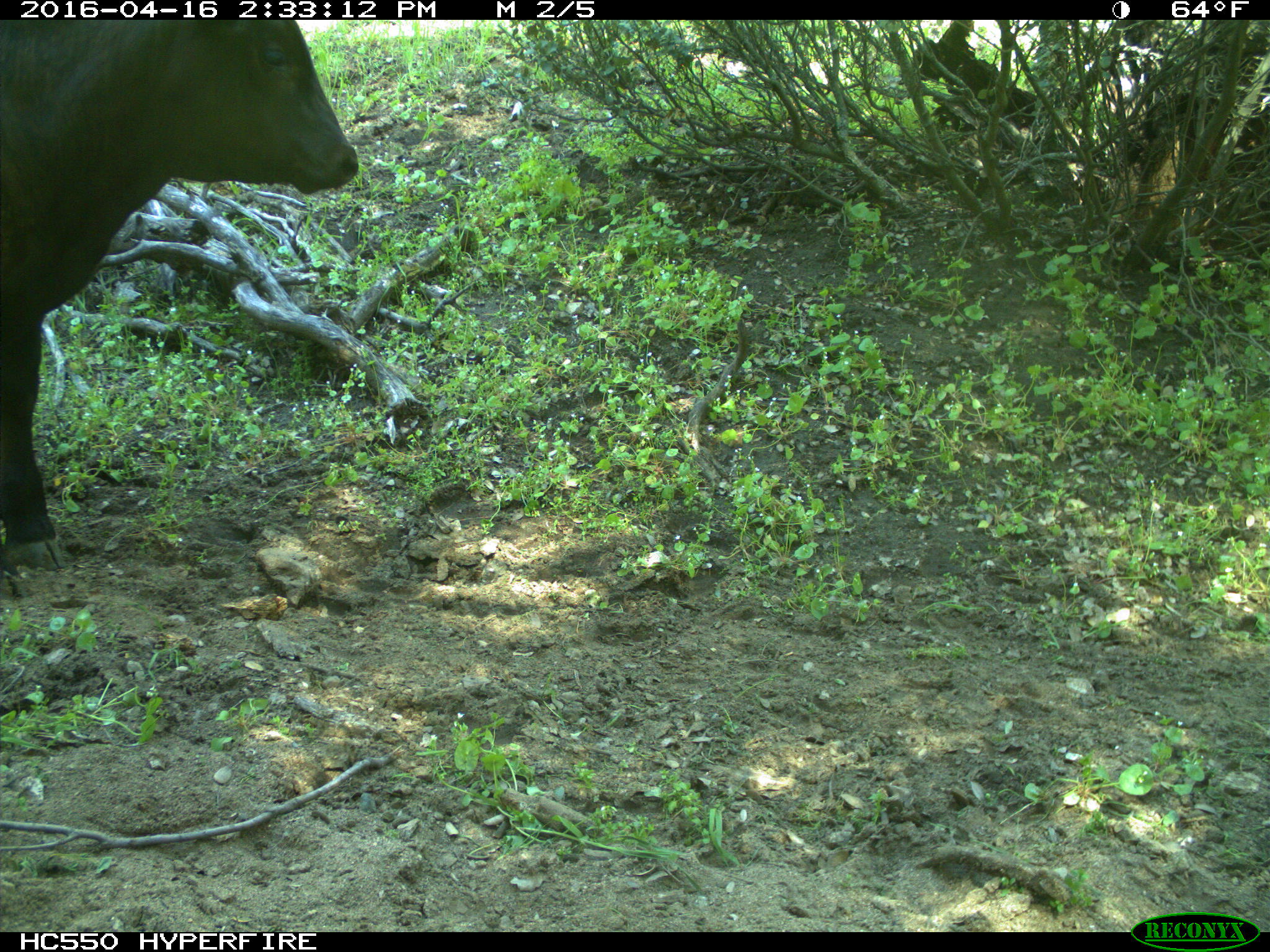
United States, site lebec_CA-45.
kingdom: Animalia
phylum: Chordata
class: Mammalia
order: Artiodactyla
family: Bovidae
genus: Bos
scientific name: Bos taurus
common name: domestic cow